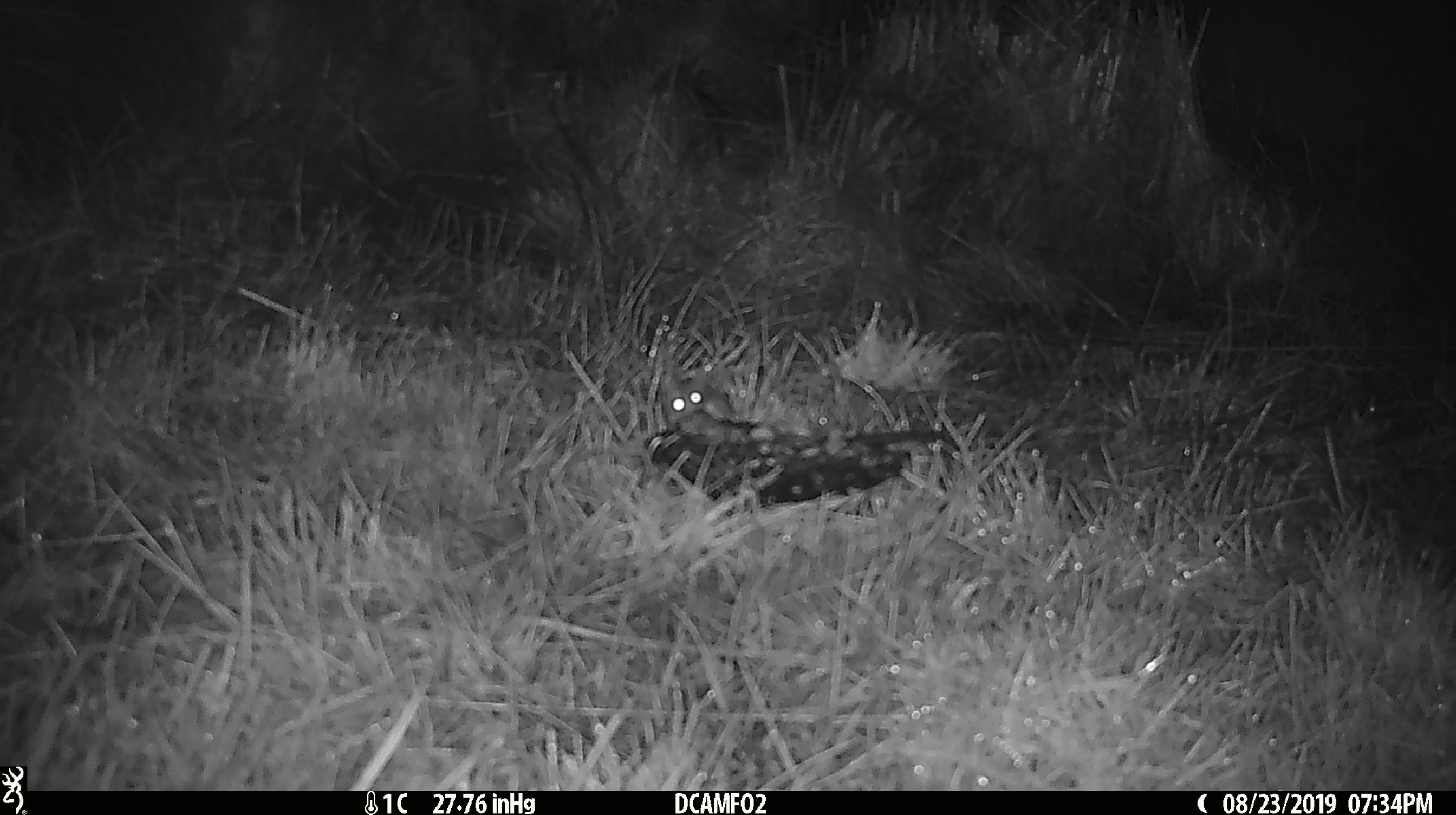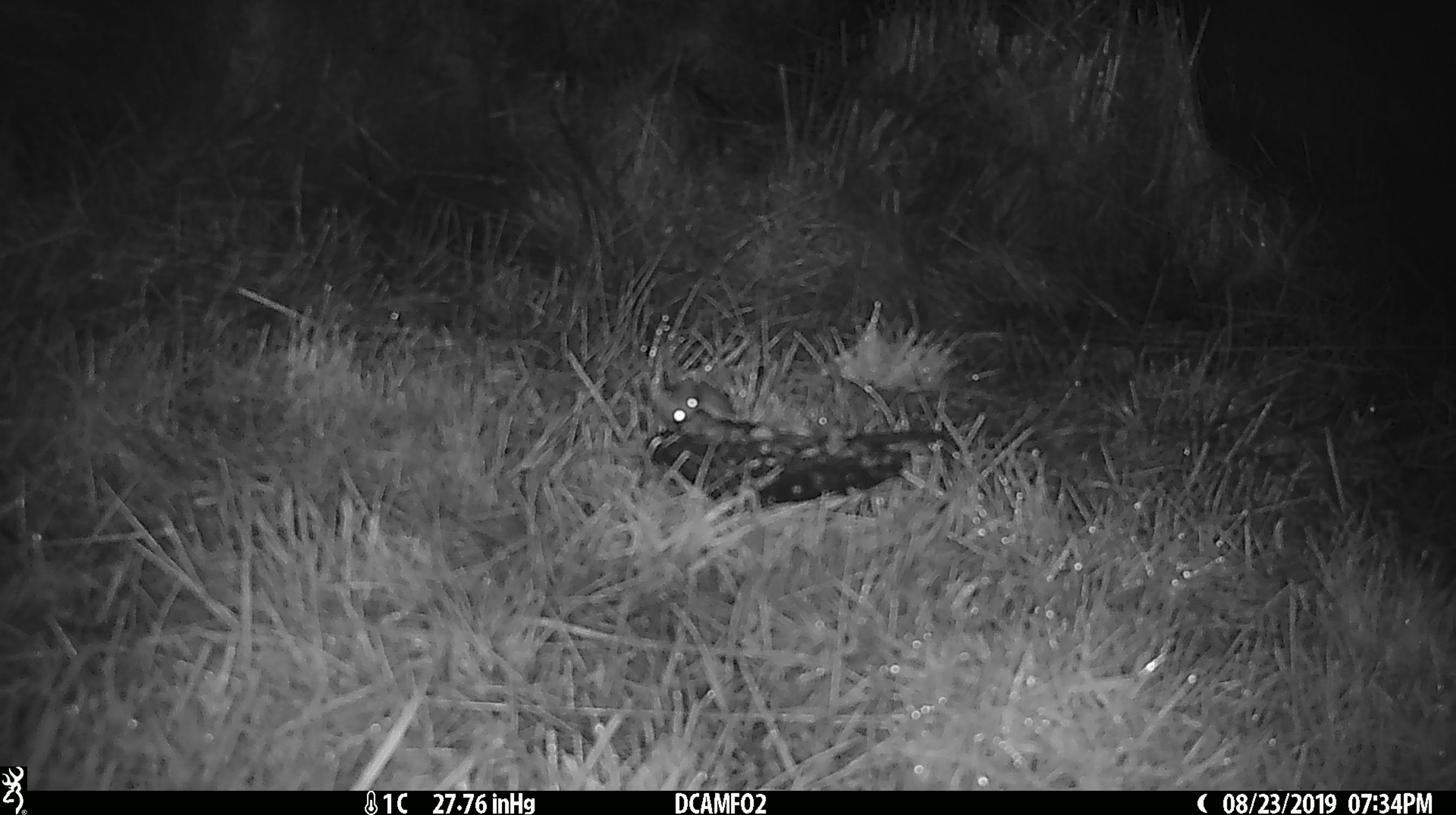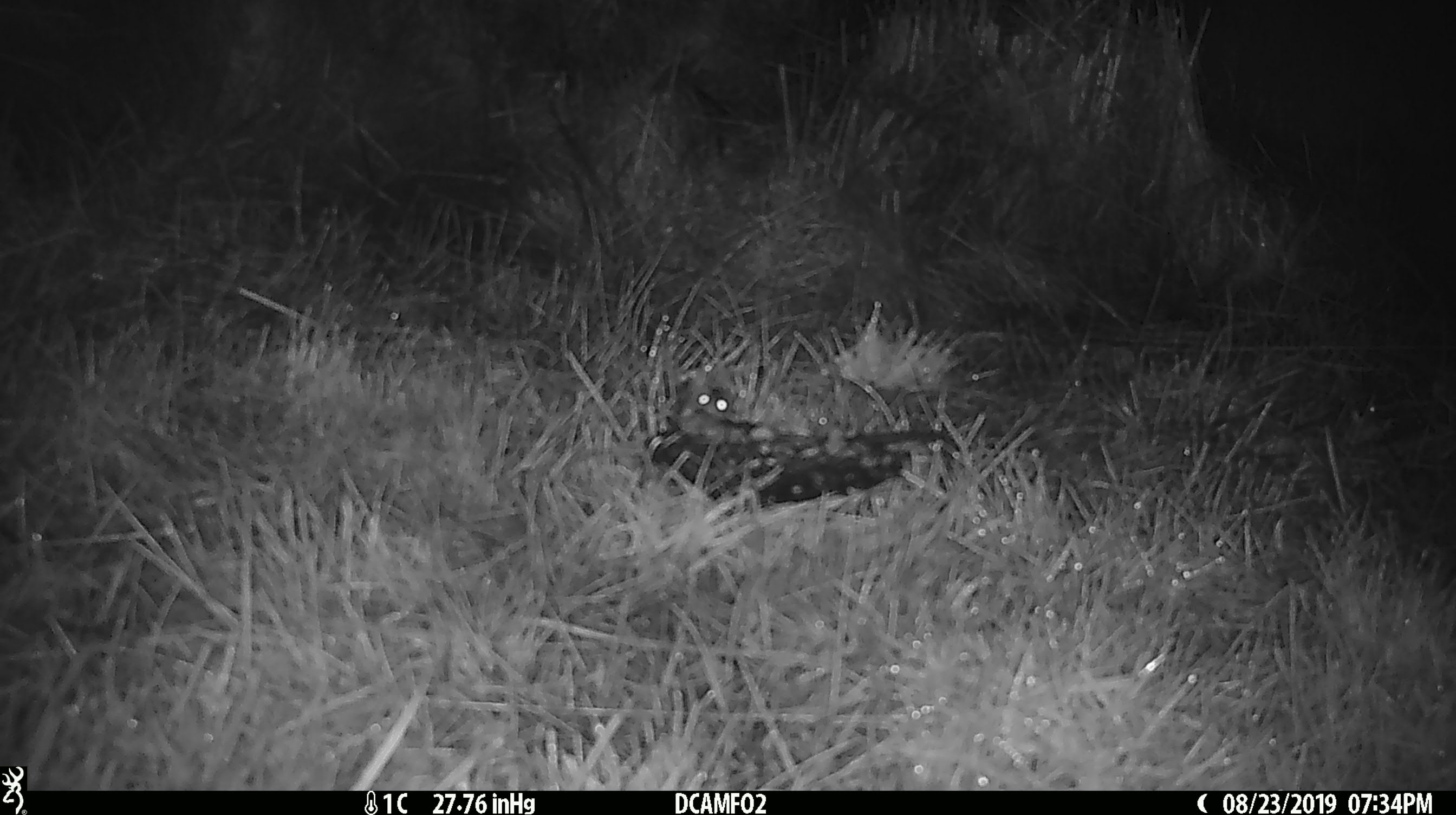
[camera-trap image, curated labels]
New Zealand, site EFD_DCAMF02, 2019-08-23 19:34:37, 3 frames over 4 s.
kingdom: Animalia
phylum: Chordata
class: Mammalia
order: Rodentia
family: Muridae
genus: Mus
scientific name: Mus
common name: mouse